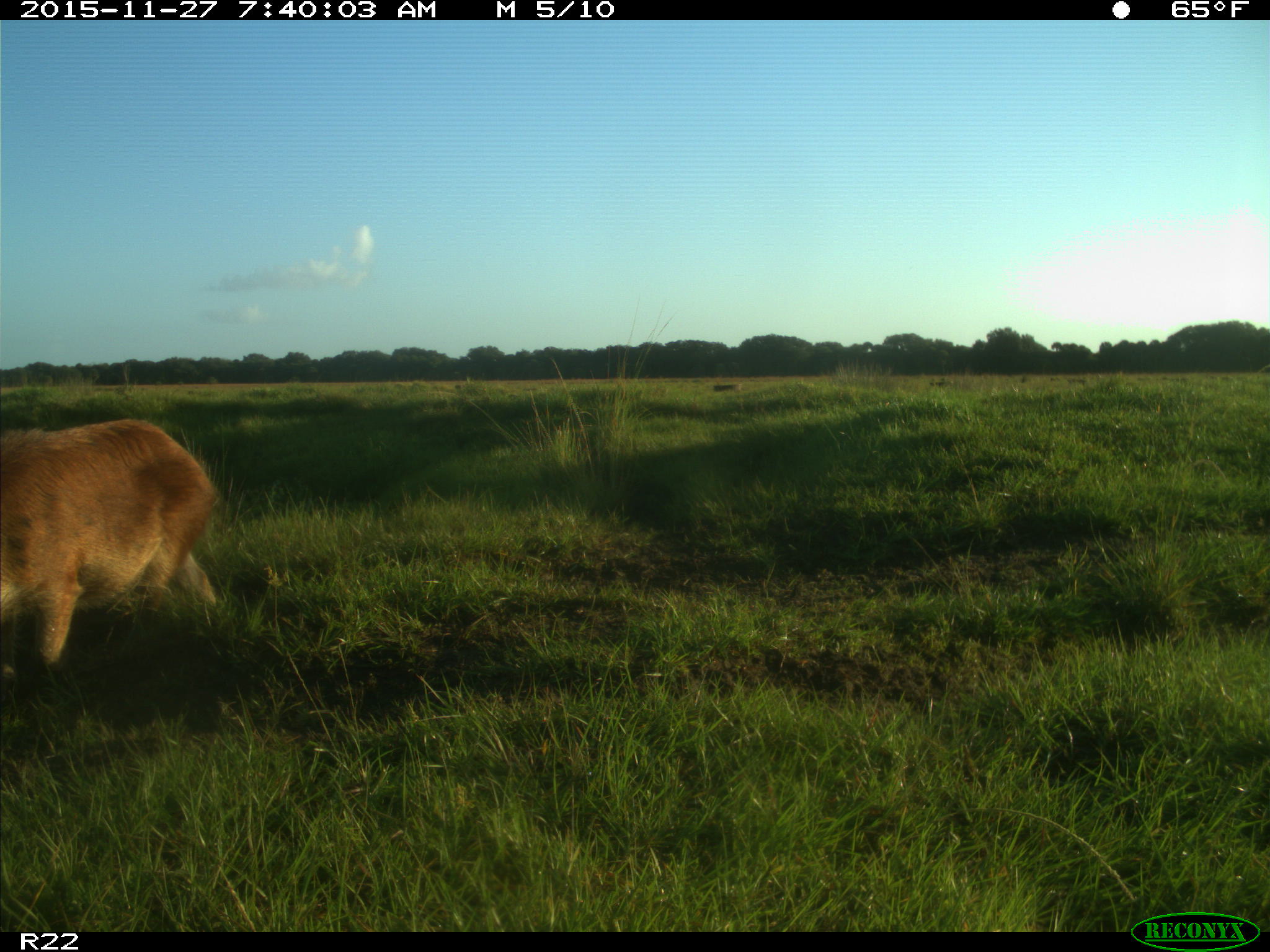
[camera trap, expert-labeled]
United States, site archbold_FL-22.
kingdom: Animalia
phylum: Chordata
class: Mammalia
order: Artiodactyla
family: Suidae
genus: Sus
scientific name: Sus scrofa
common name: wild boar